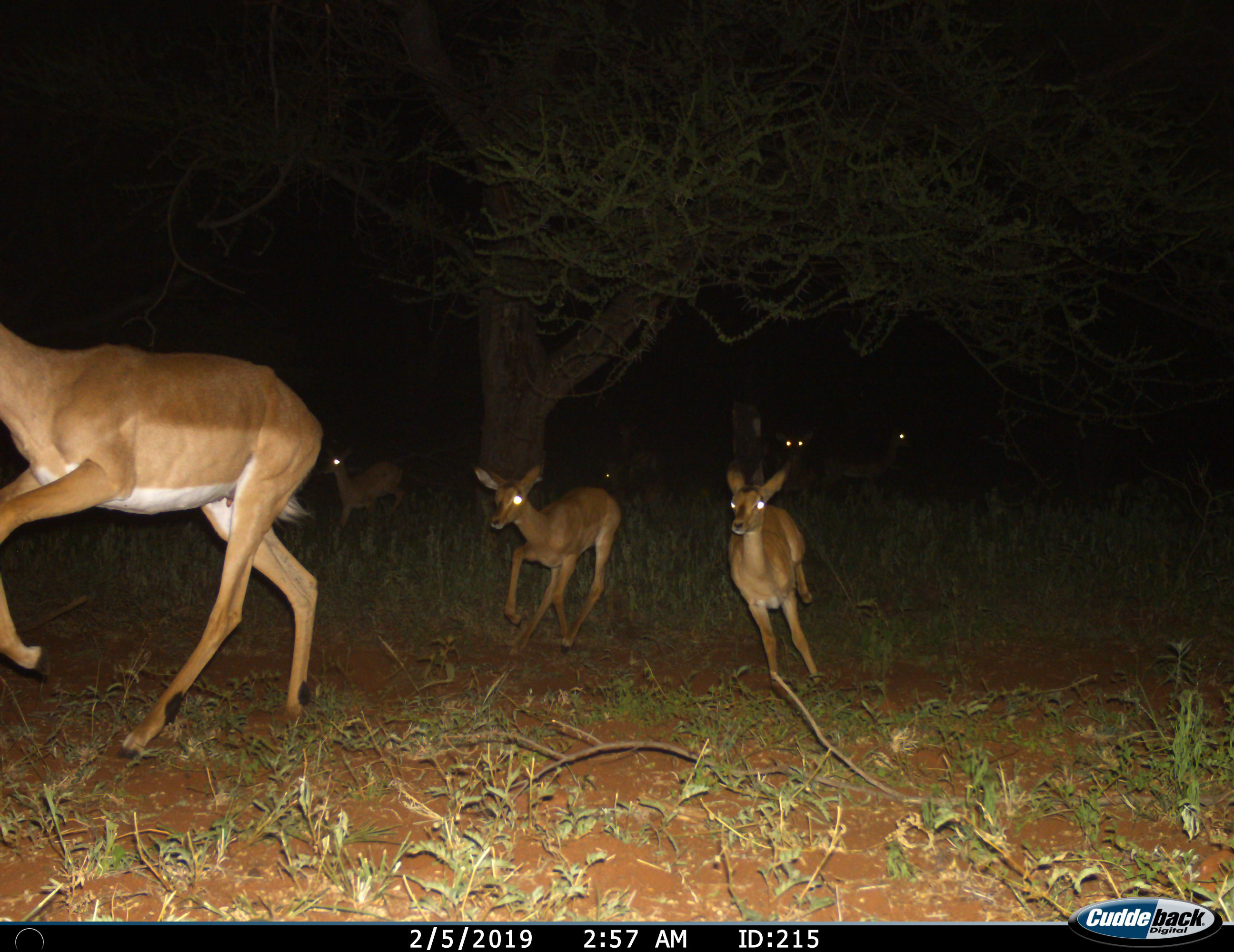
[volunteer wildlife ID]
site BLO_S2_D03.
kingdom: Animalia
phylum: Chordata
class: Mammalia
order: Artiodactyla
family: Bovidae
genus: Aepyceros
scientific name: Aepyceros melampus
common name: impala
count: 7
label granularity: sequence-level